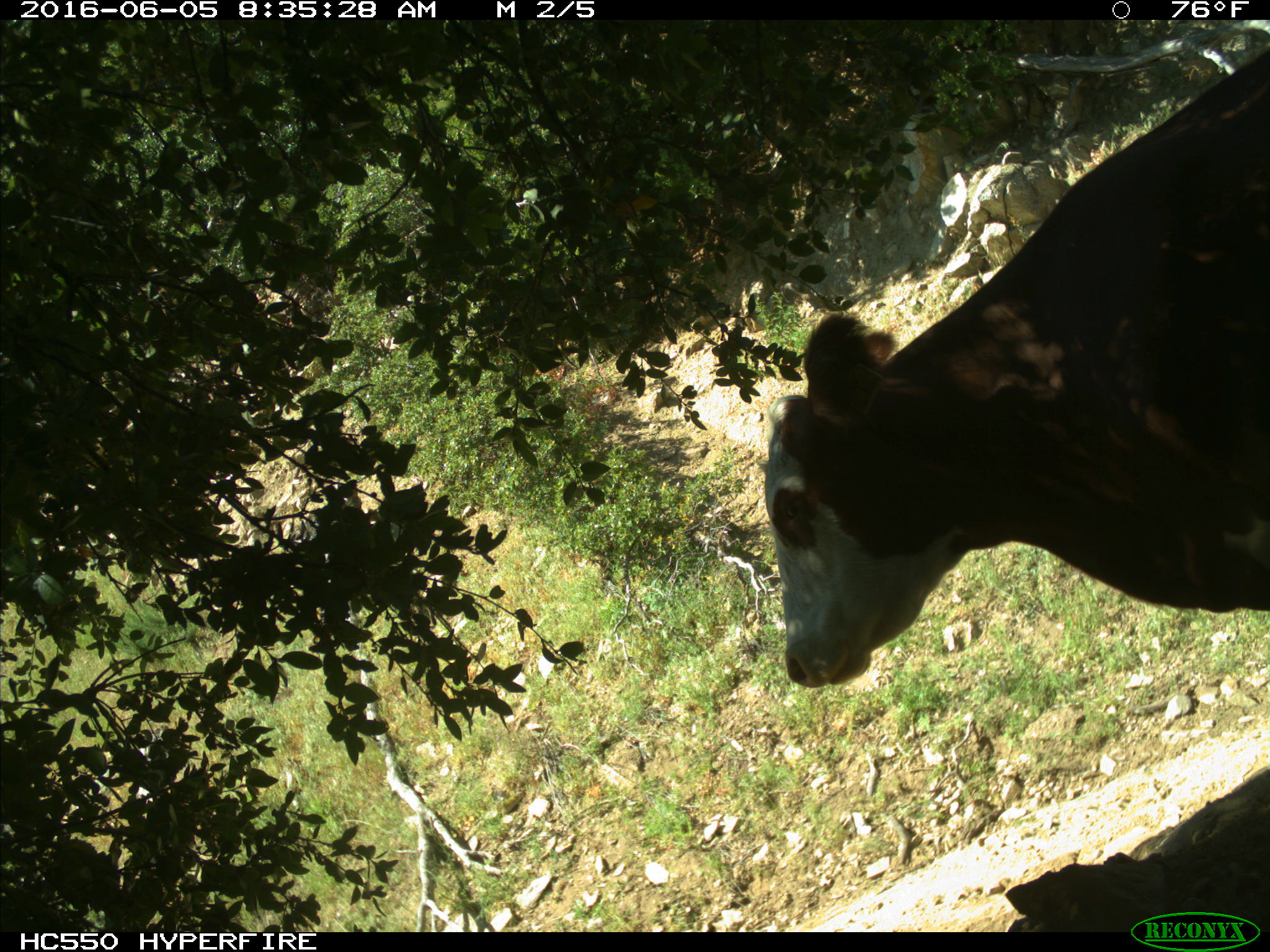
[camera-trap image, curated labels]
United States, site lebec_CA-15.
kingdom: Animalia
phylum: Chordata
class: Mammalia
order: Artiodactyla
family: Bovidae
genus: Bos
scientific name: Bos taurus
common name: domestic cow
Bos taurus (domestic cow).